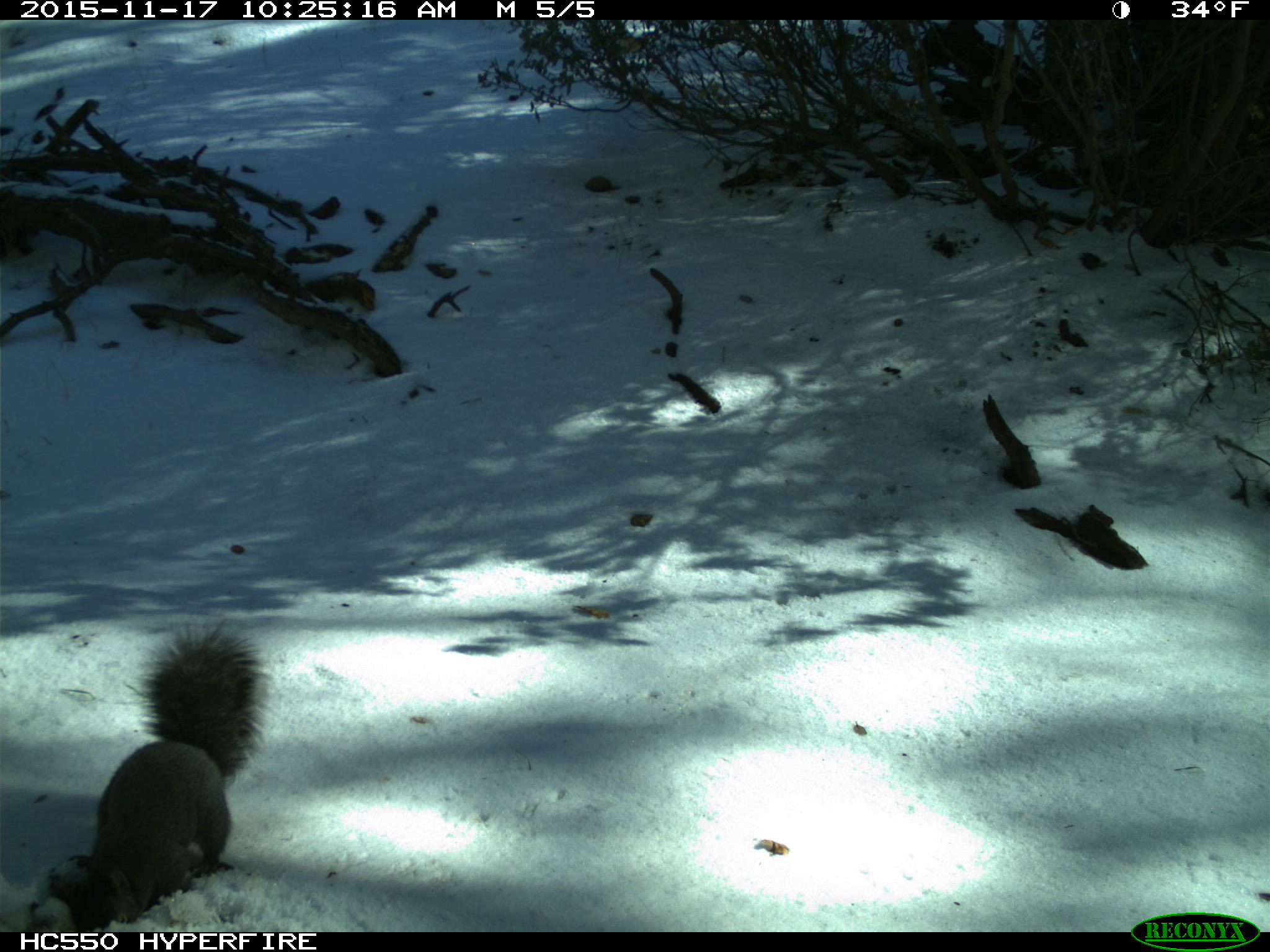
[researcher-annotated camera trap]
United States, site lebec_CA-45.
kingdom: Animalia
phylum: Chordata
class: Mammalia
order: Rodentia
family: Sciuridae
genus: Sciurus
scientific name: Sciurus carolinensis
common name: eastern gray squirrel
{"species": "Sciurus carolinensis (eastern gray squirrel)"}